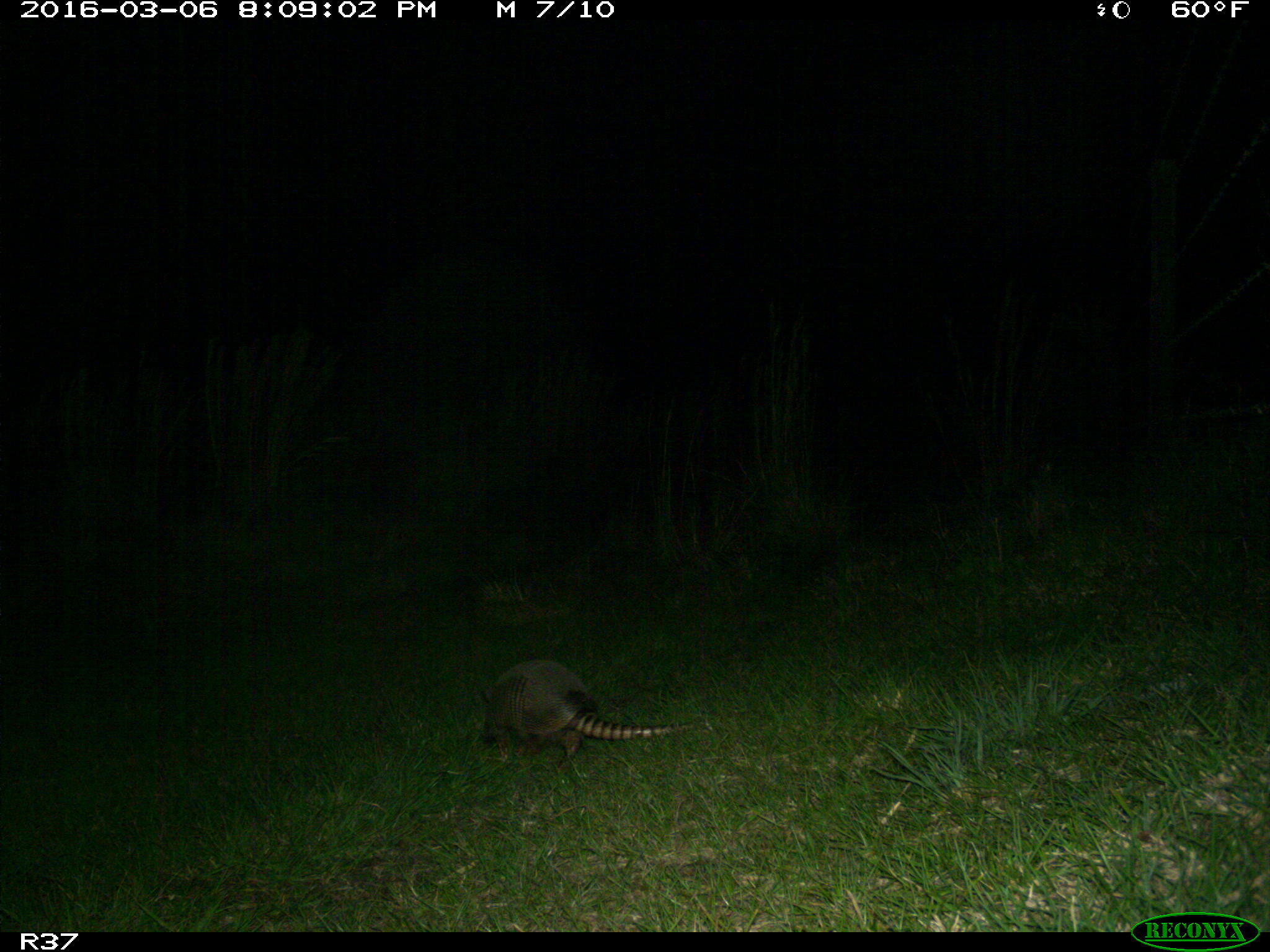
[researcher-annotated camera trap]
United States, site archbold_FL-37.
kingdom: Animalia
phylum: Chordata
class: Mammalia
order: Cingulata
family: Dasypodidae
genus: Dasypus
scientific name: Dasypus novemcinctus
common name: nine-banded armadillo